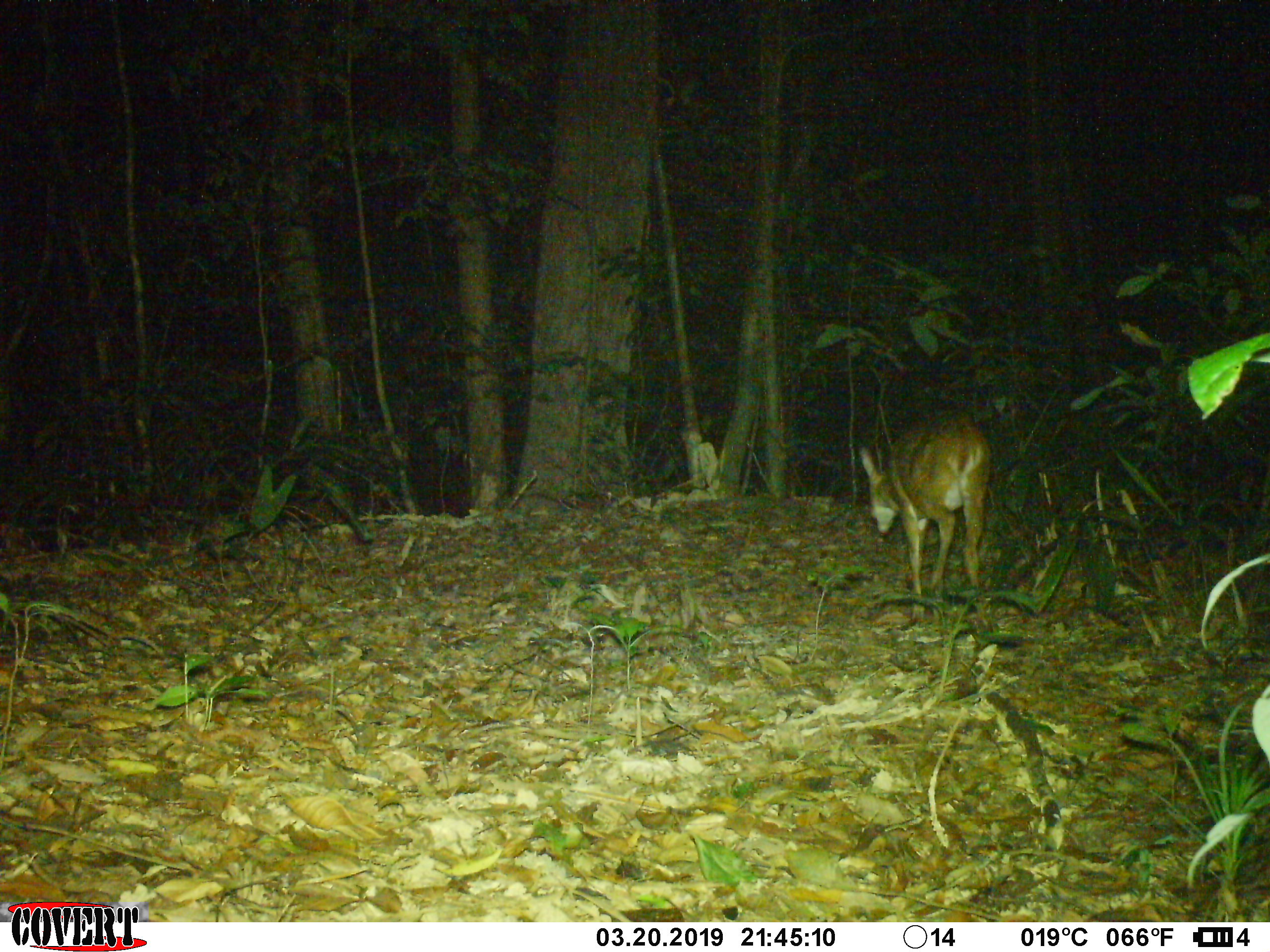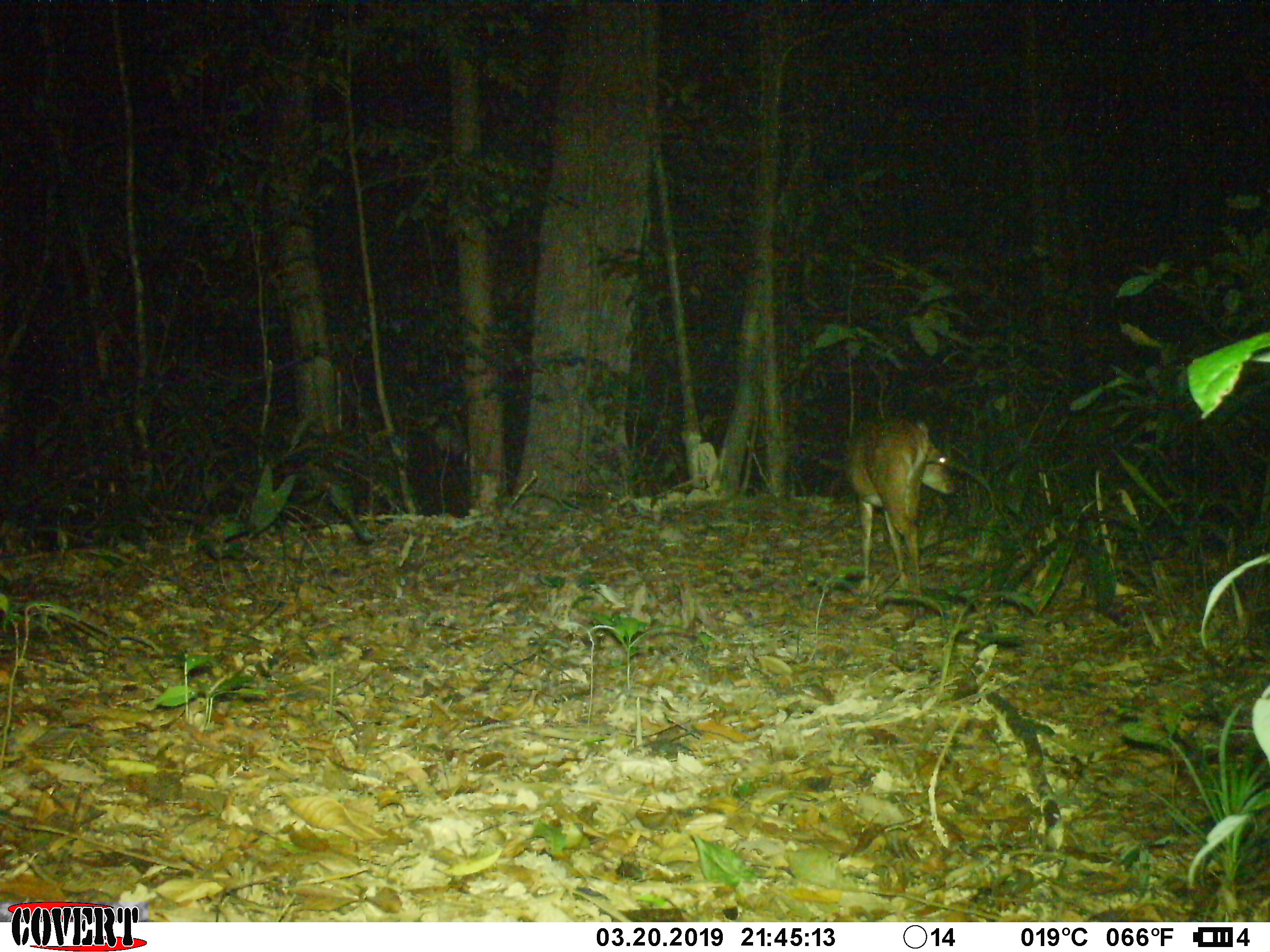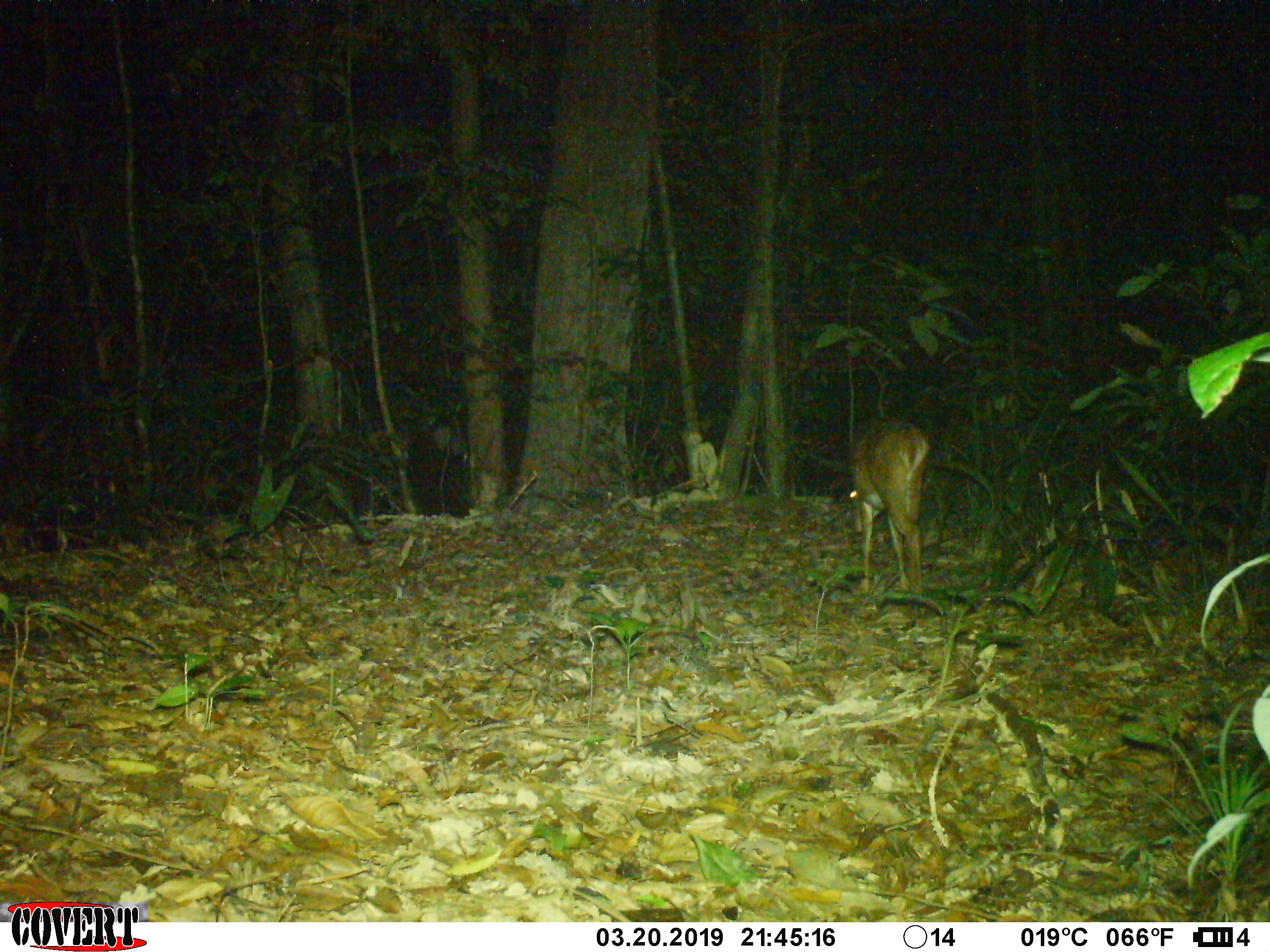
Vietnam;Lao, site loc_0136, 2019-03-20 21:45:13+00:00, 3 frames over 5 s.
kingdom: Animalia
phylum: Chordata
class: Mammalia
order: Artiodactyla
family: Cervidae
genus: Muntiacus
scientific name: Muntiacus vuquangensis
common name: large-antlered muntjac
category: large antlered muntjac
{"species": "large antlered muntjac (large-antlered muntjac) (Muntiacus vuquangensis)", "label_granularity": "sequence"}